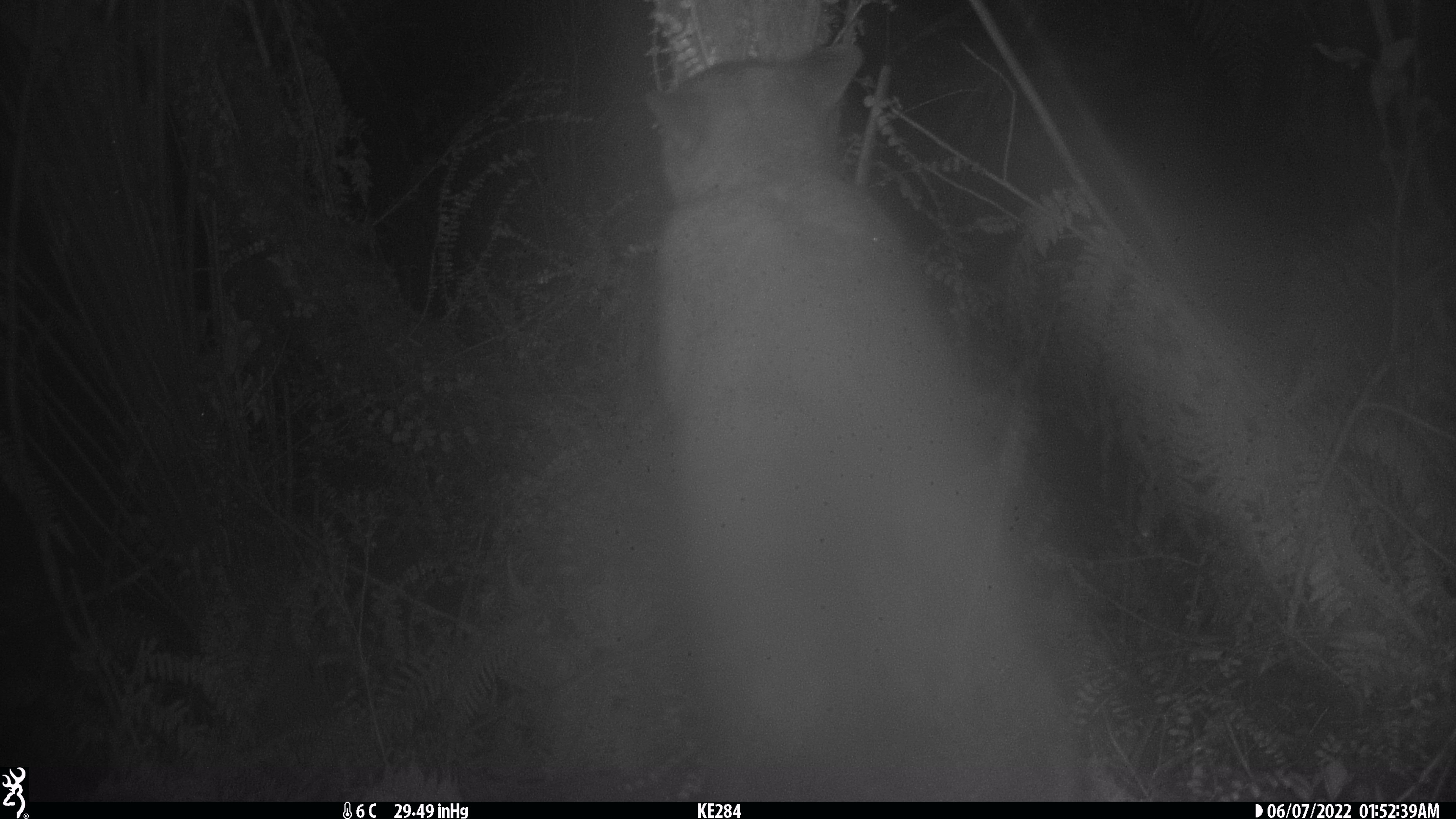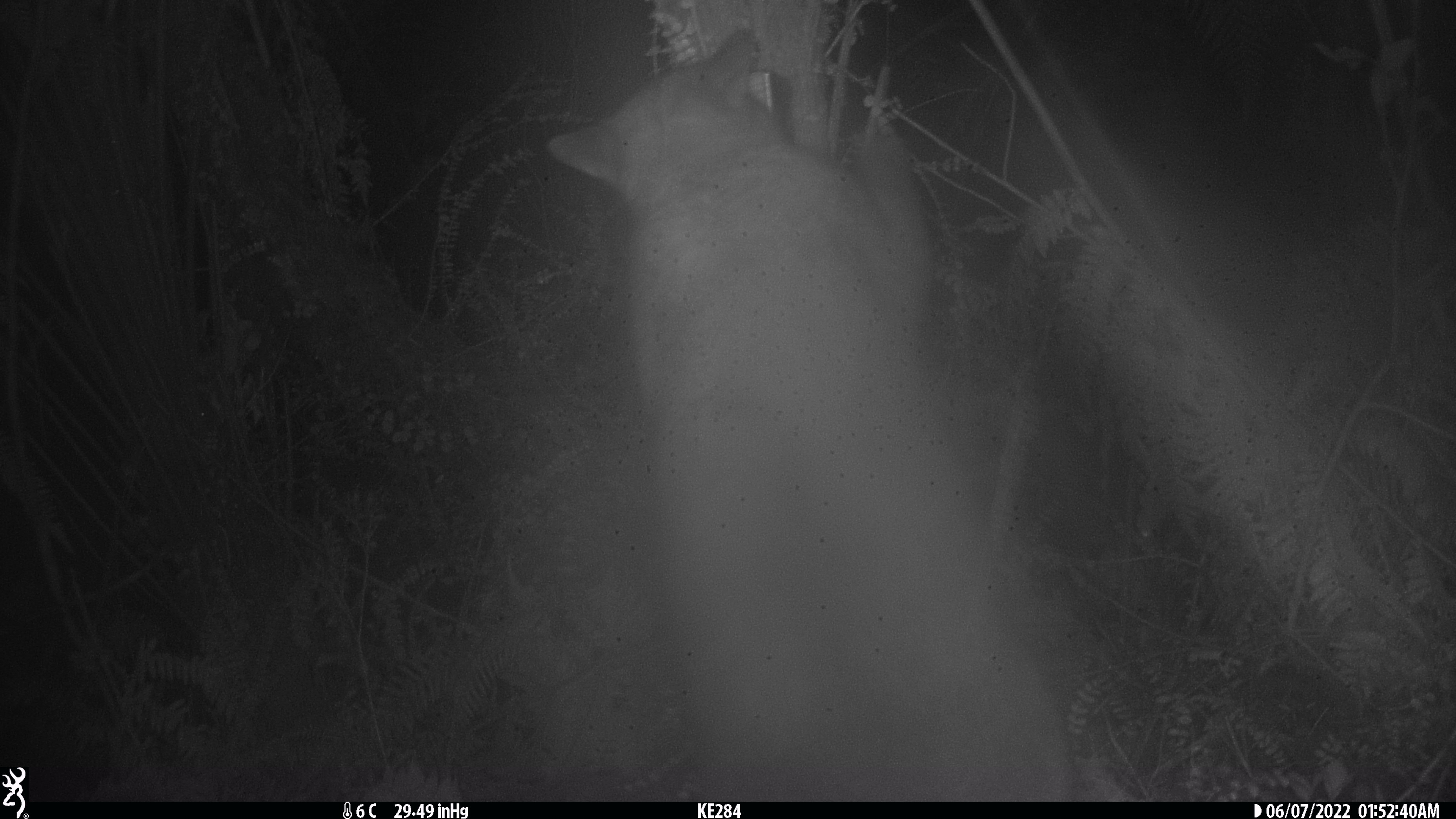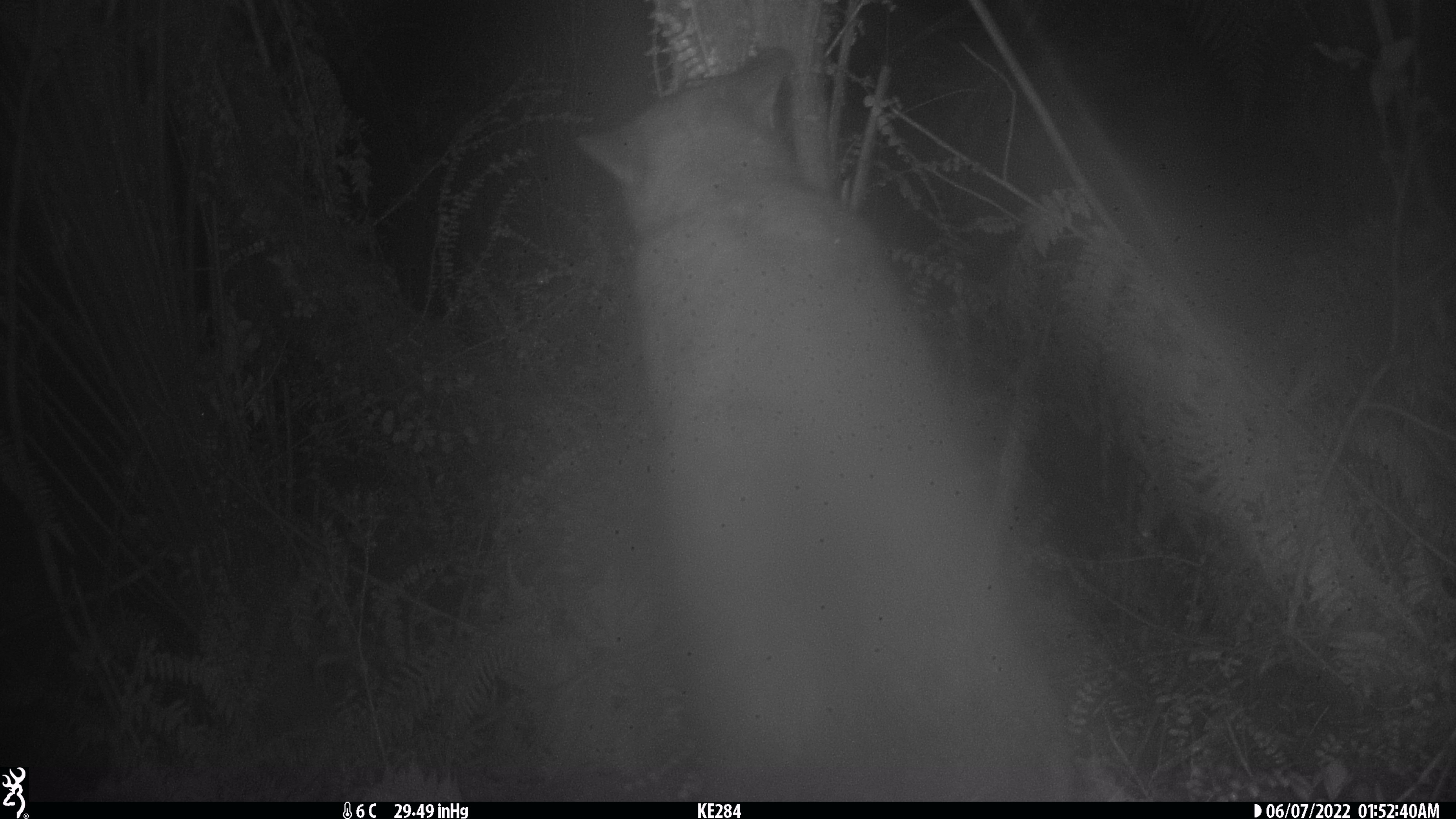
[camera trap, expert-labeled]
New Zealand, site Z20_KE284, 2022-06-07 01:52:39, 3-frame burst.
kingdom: Animalia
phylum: Chordata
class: Mammalia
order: Diprotodontia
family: Phalangeridae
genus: Trichosurus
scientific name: Trichosurus vulpecula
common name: common brushtail possum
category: possum